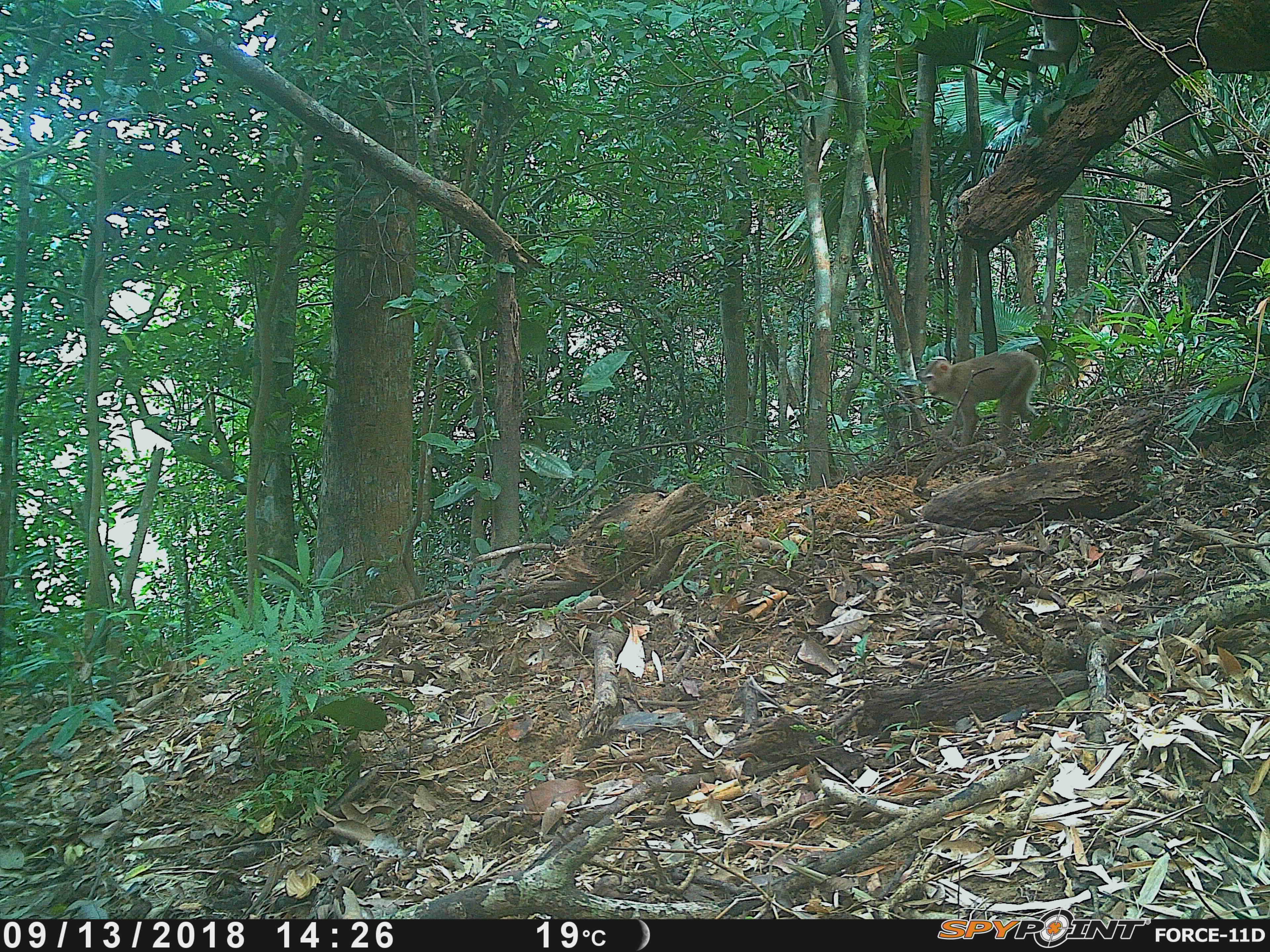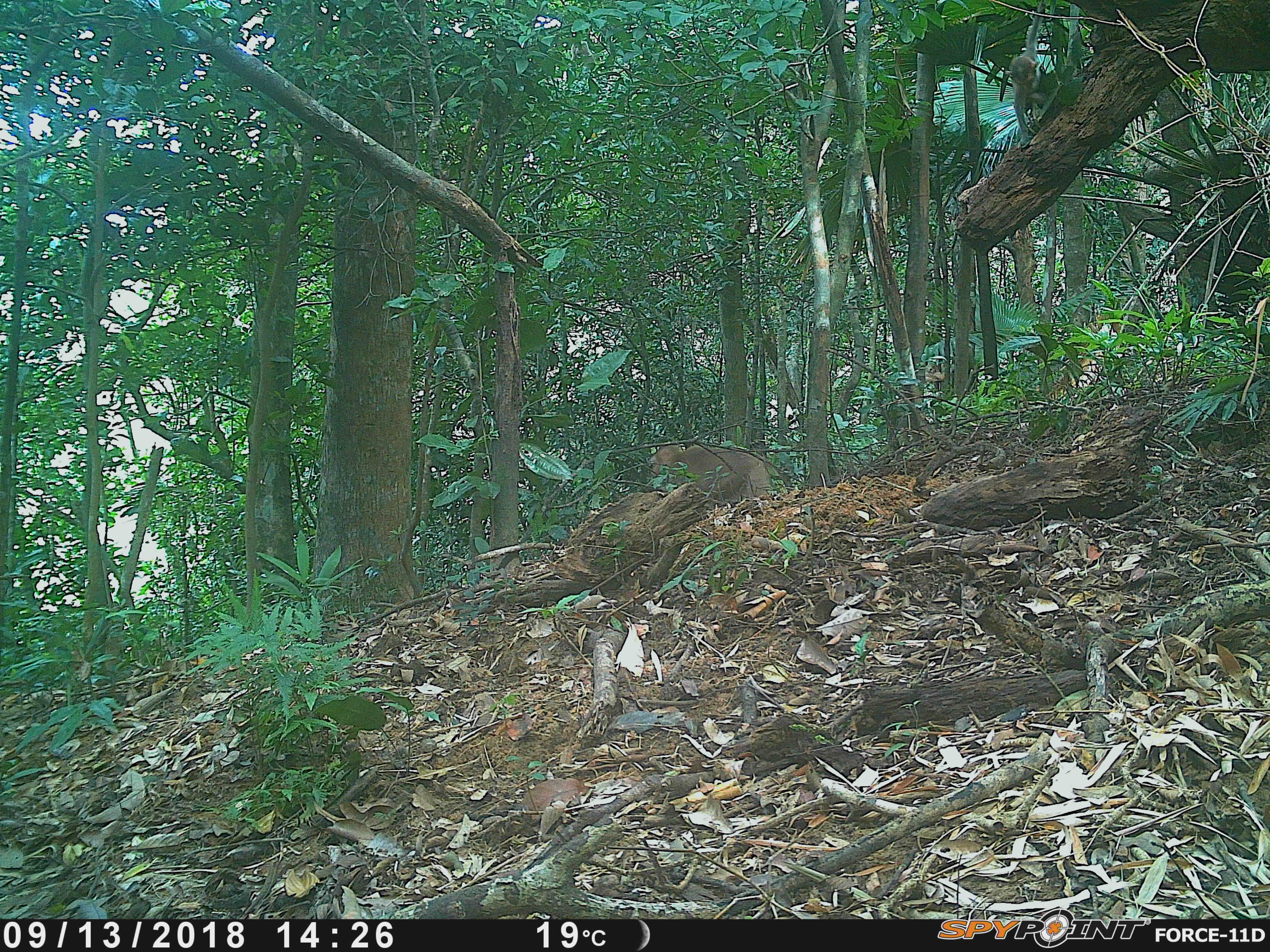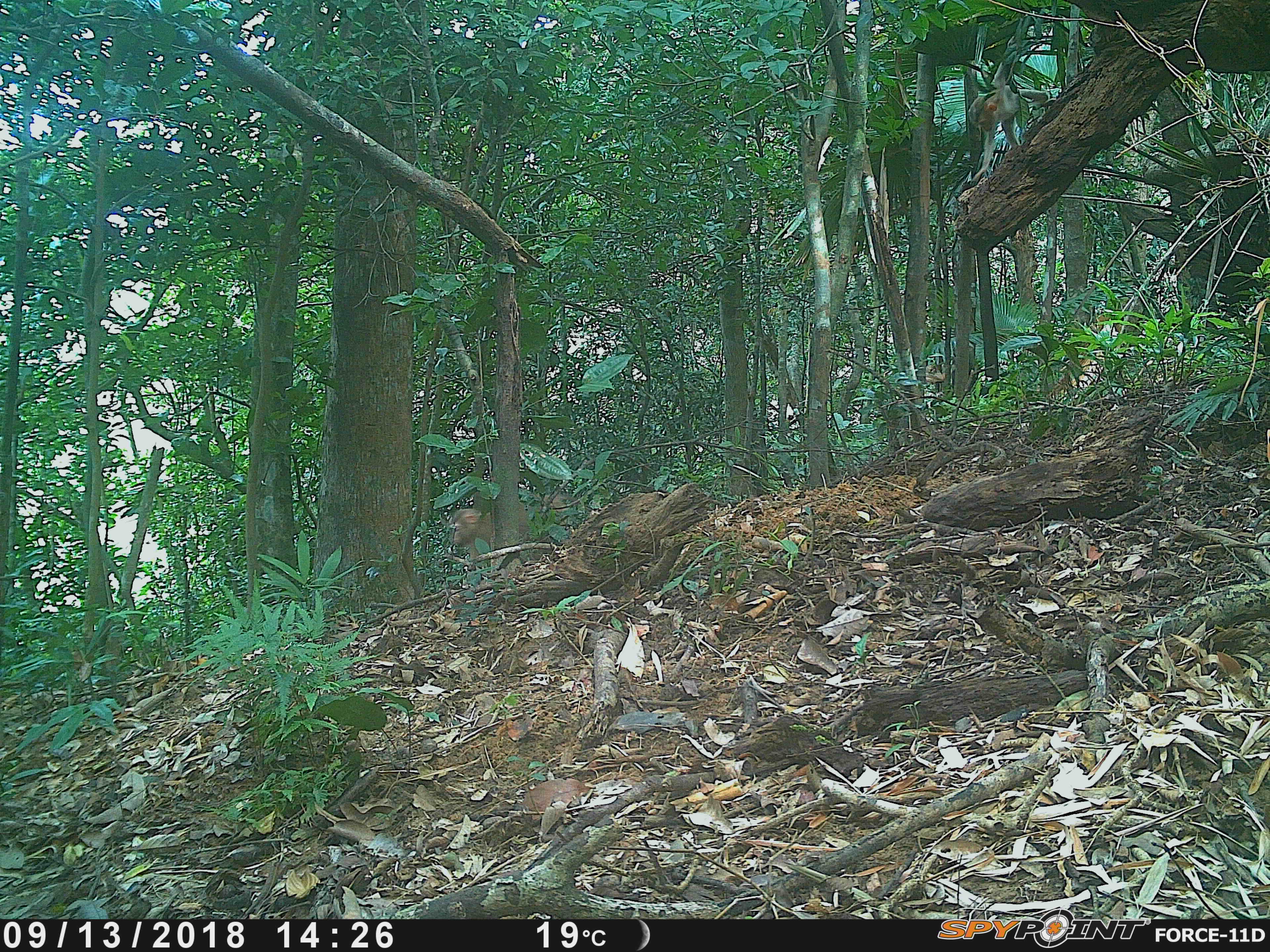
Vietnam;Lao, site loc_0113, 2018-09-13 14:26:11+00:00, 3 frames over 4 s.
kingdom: Animalia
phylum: Chordata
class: Mammalia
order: Primates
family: Cercopithecidae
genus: Macaca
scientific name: Macaca nemestrina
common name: pig-tailed macaque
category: pig tailed macaque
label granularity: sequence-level